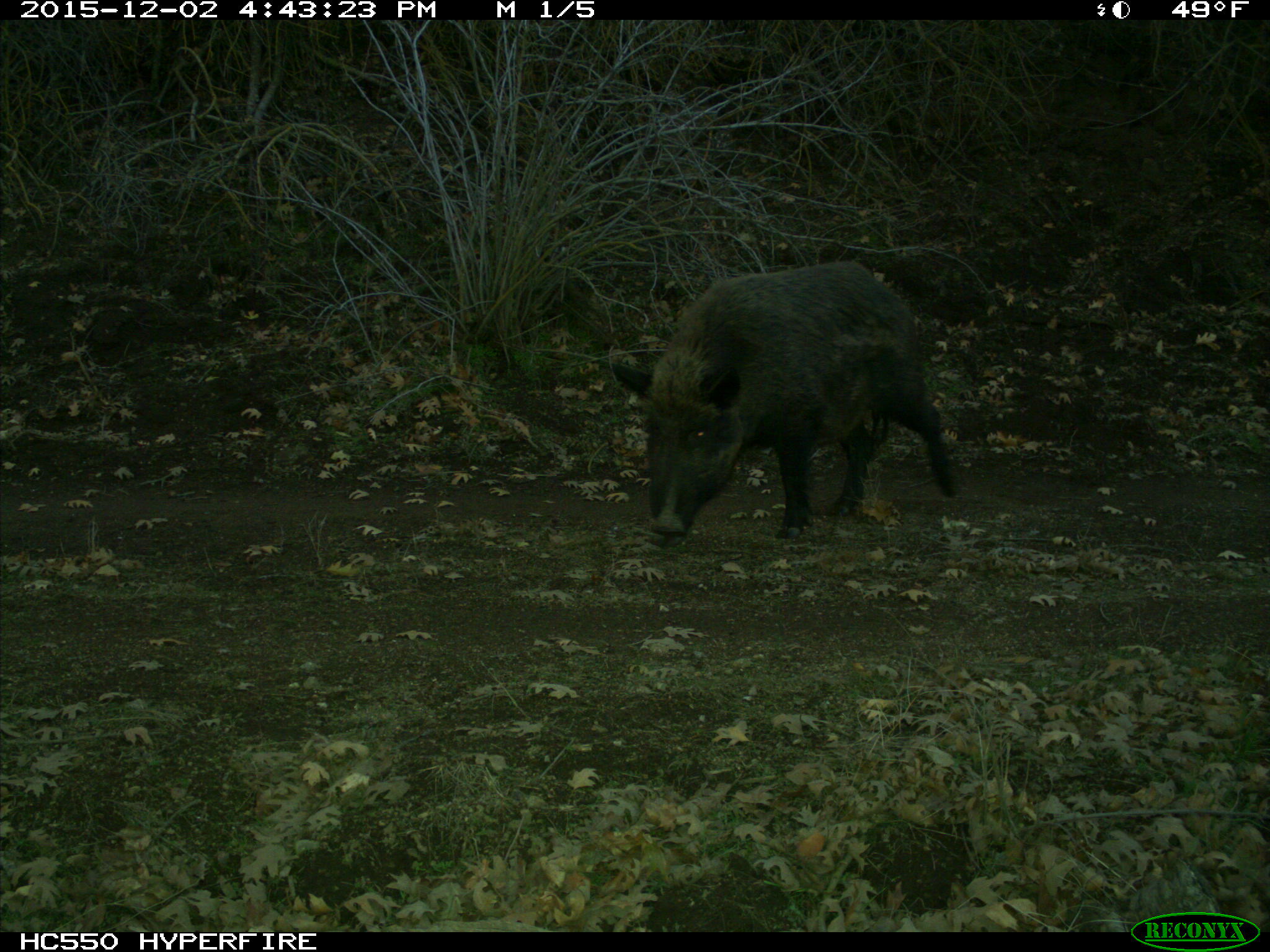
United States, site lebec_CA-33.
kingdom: Animalia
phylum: Chordata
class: Mammalia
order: Artiodactyla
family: Suidae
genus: Sus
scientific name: Sus scrofa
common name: wild boar